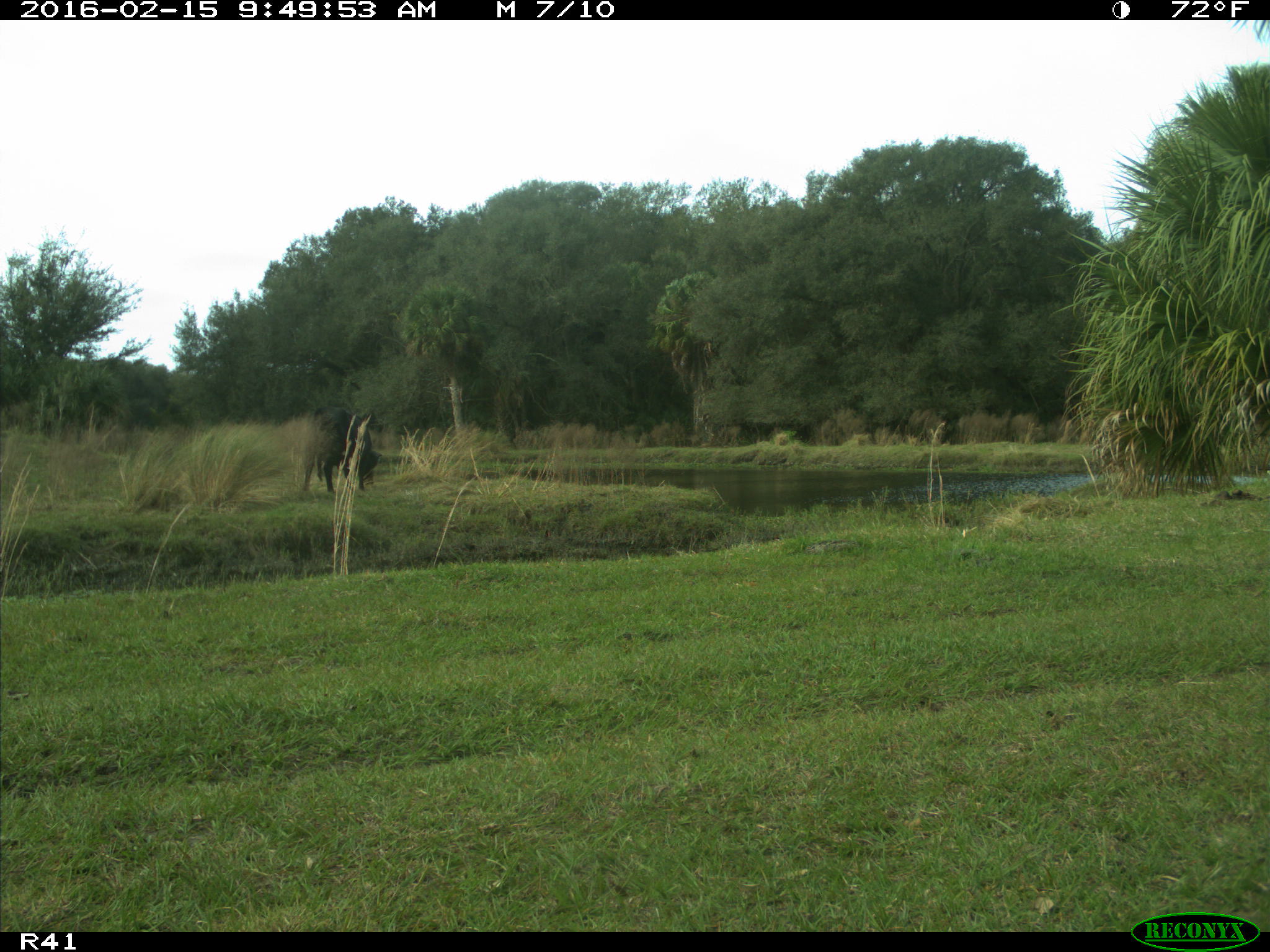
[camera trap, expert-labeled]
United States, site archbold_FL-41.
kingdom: Animalia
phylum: Chordata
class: Mammalia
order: Artiodactyla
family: Bovidae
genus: Bos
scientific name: Bos taurus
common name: domestic cow